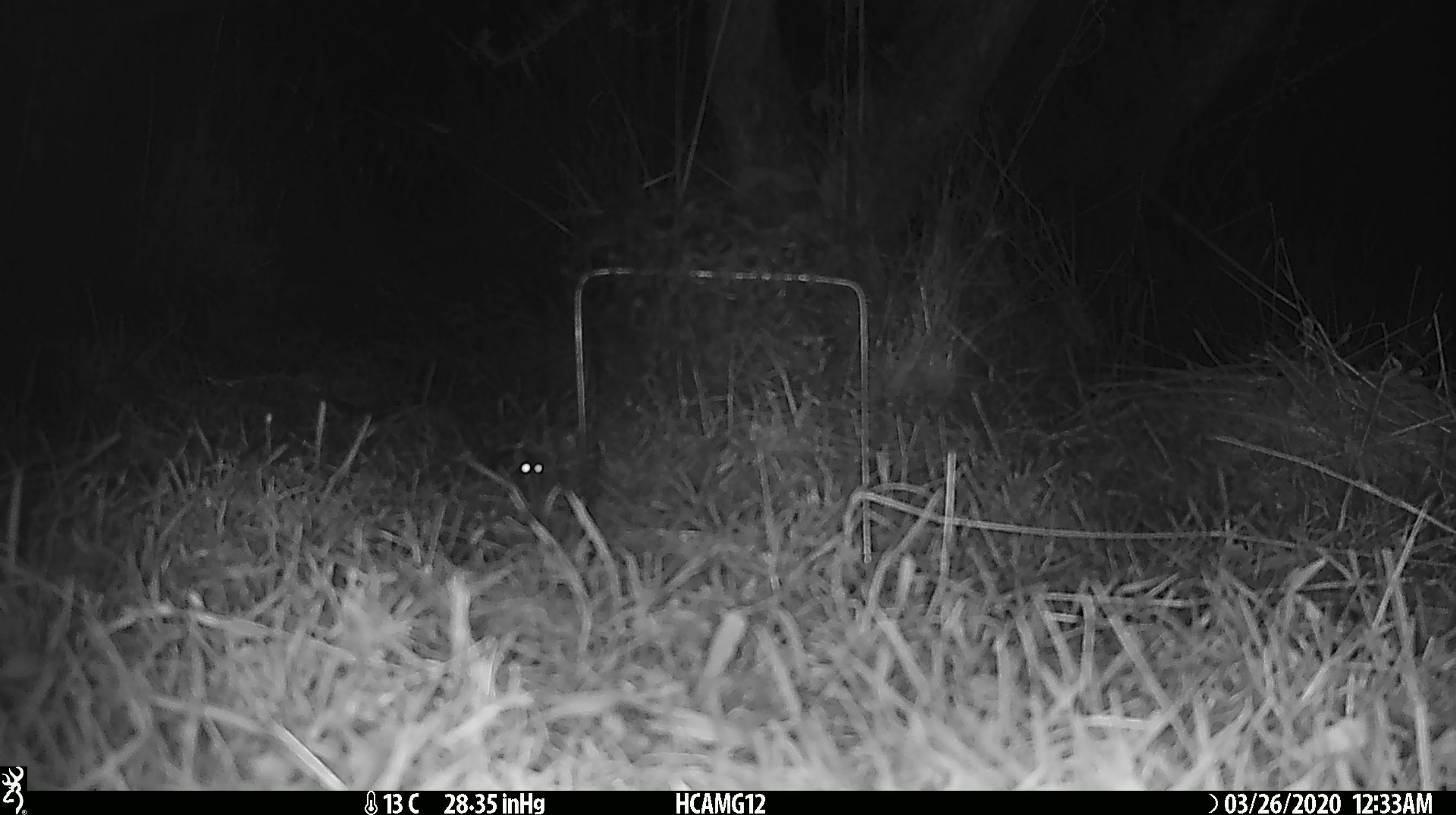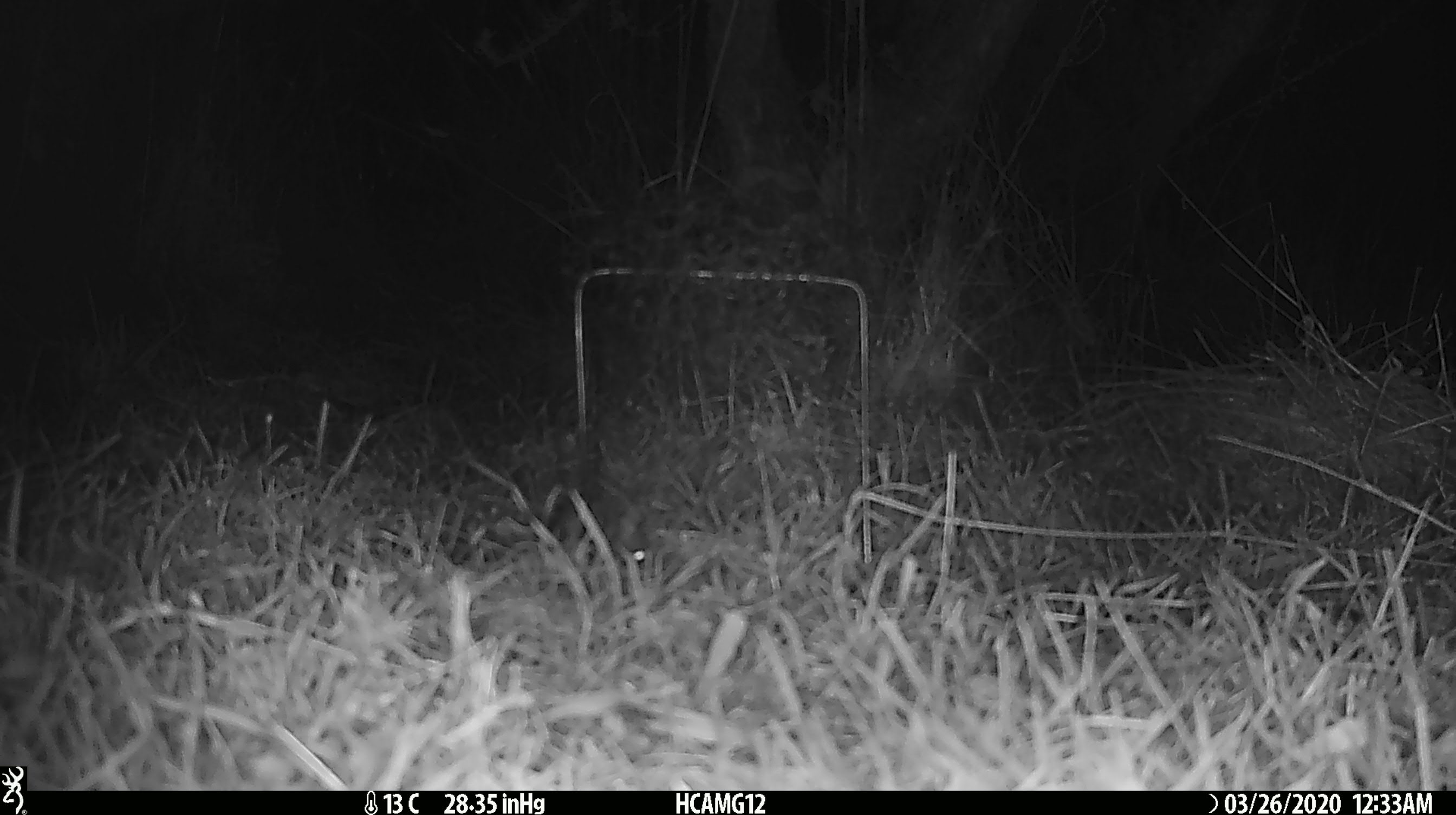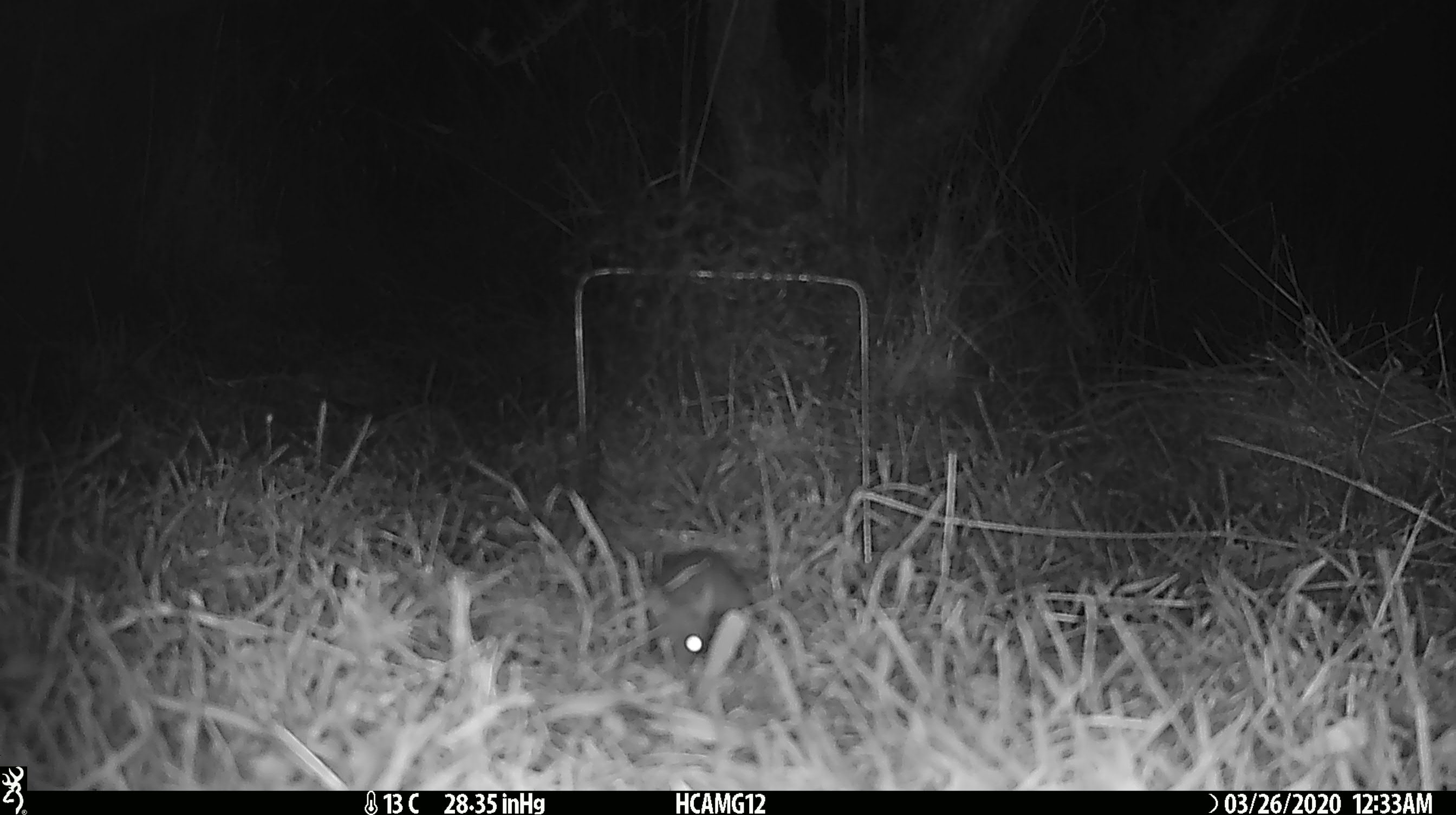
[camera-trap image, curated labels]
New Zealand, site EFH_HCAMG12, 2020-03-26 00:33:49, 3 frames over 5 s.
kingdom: Animalia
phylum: Chordata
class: Mammalia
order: Rodentia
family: Muridae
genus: Mus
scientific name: Mus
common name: mouse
Mouse (Mus).